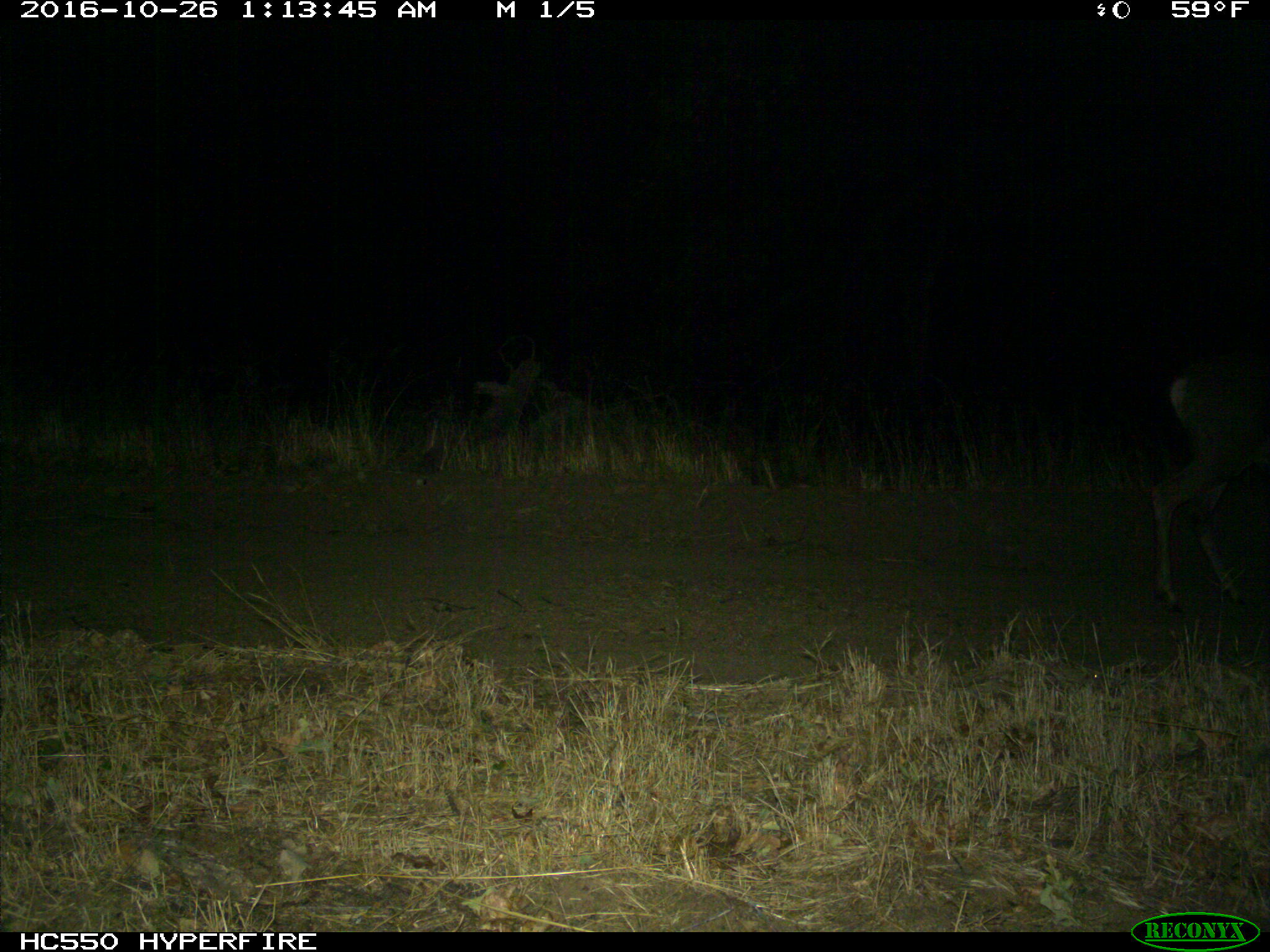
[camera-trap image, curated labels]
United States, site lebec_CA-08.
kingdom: Animalia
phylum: Chordata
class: Mammalia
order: Artiodactyla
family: Cervidae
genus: Odocoileus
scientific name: Odocoileus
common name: deer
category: unidentified deer